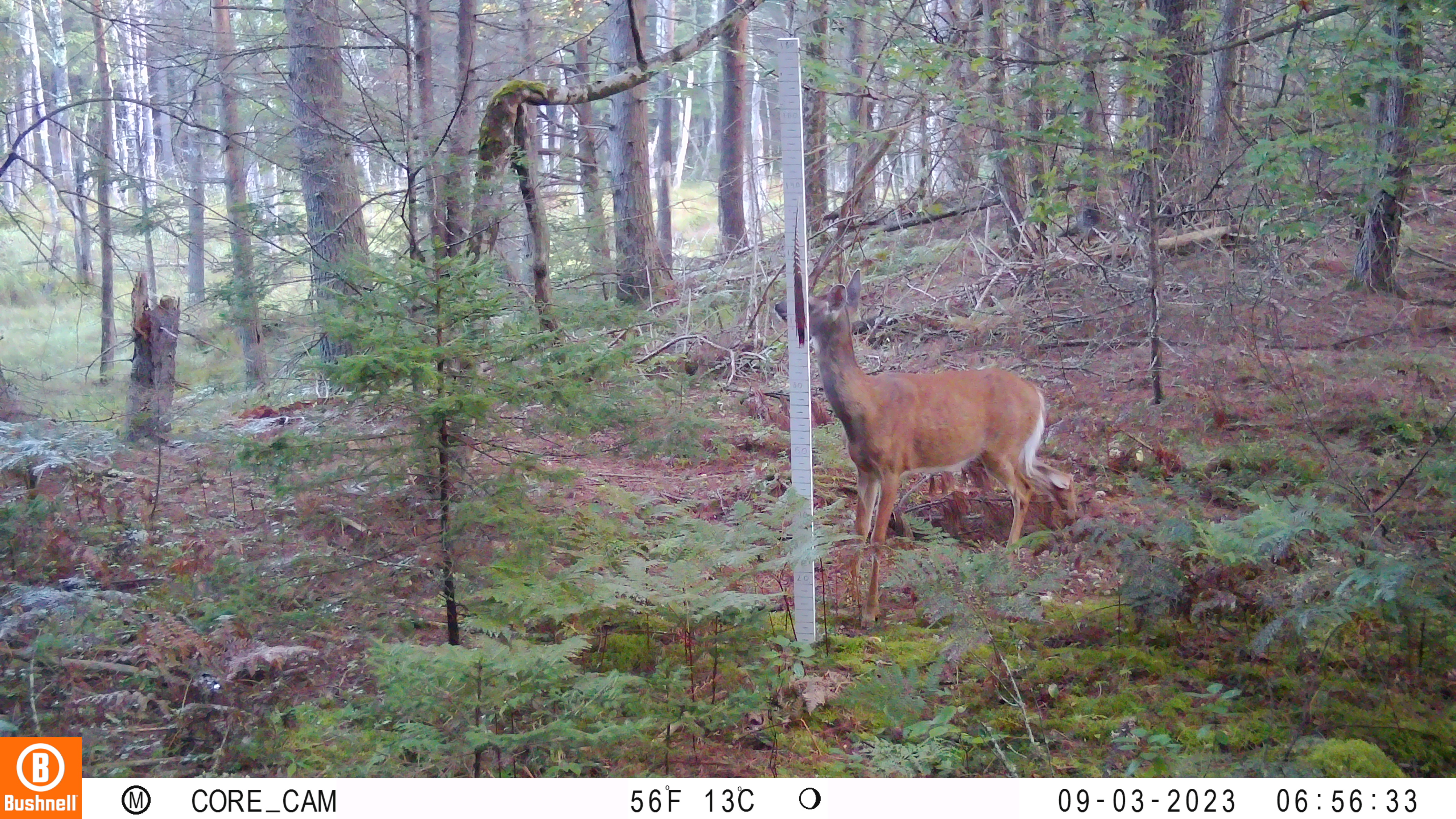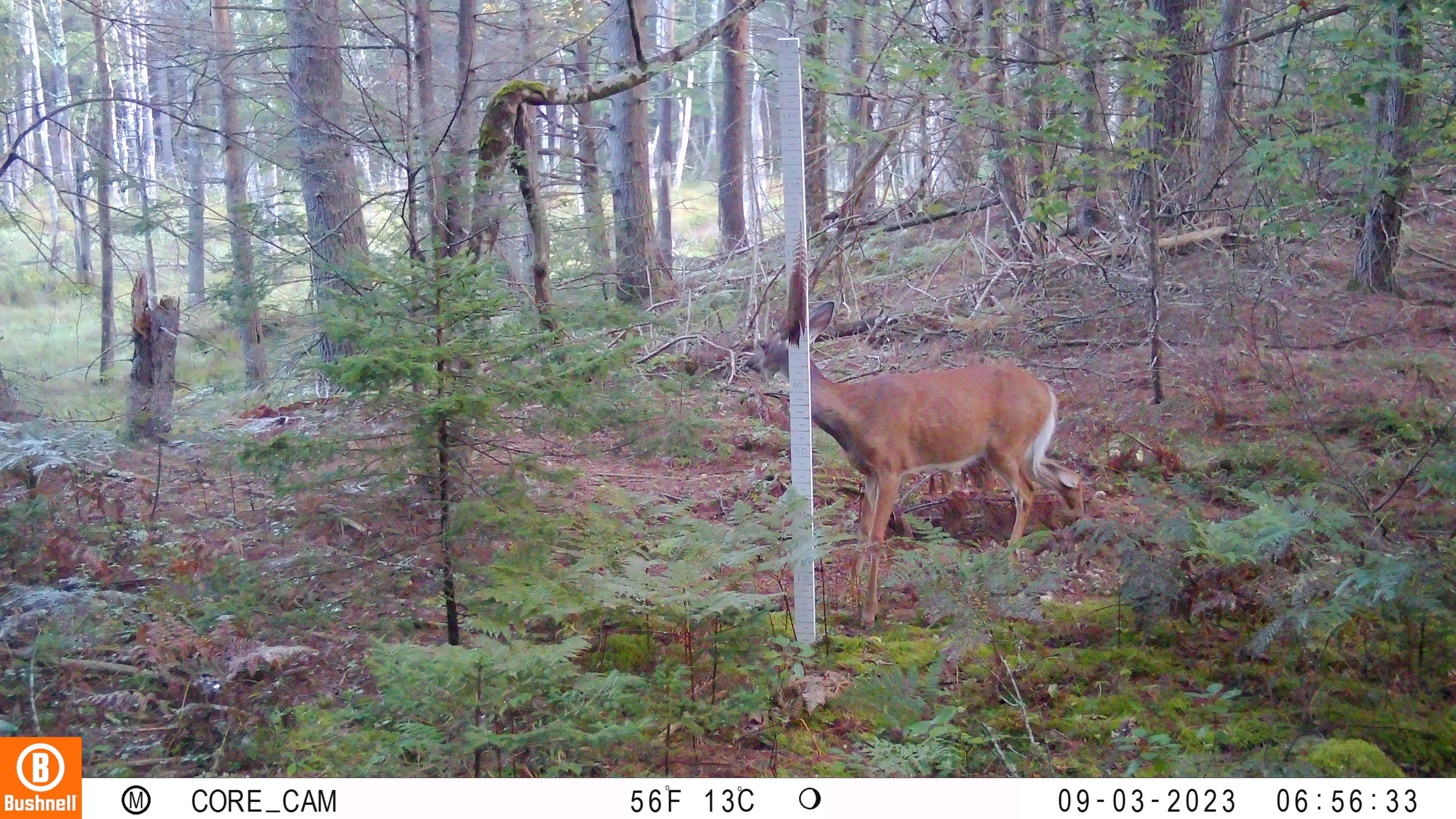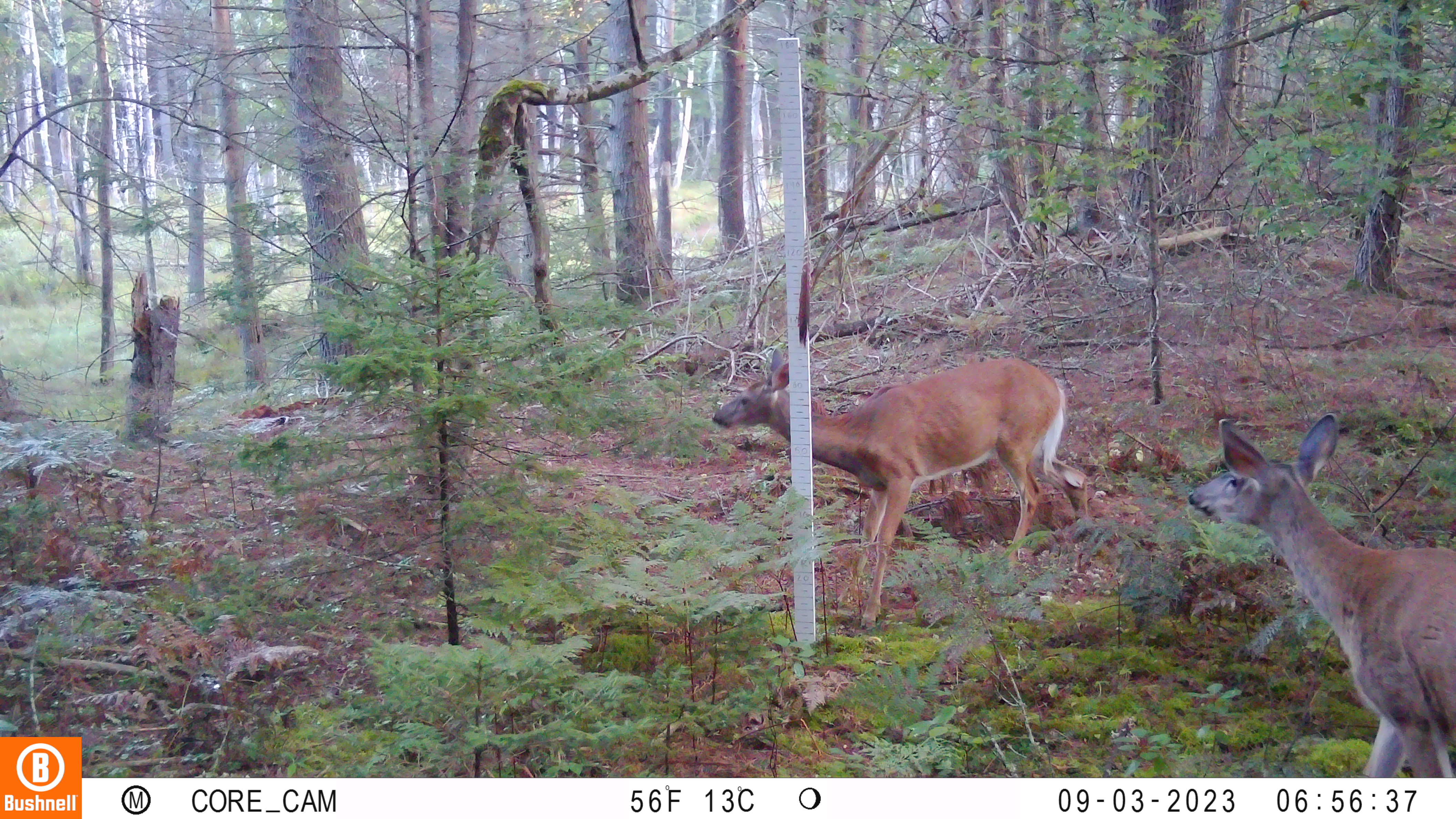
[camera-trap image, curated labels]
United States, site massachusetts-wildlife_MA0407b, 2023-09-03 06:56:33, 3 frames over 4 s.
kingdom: Animalia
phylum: Chordata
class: Mammalia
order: Artiodactyla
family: Cervidae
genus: Odocoileus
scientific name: Odocoileus virginianus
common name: white-tailed deer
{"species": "white-tailed deer (Odocoileus virginianus)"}